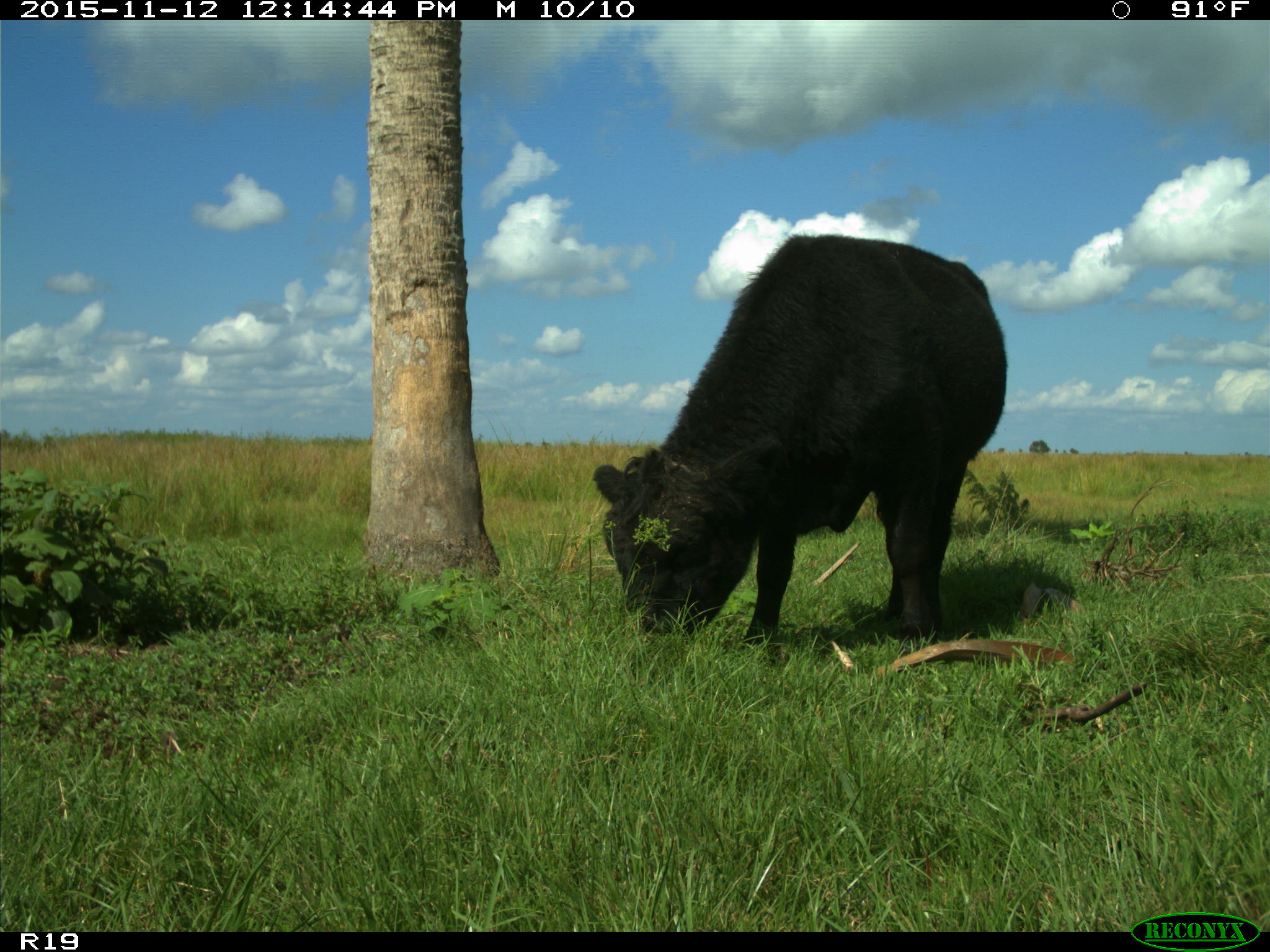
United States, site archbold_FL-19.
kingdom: Animalia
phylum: Chordata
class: Mammalia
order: Artiodactyla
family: Bovidae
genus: Bos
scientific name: Bos taurus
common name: domestic cow